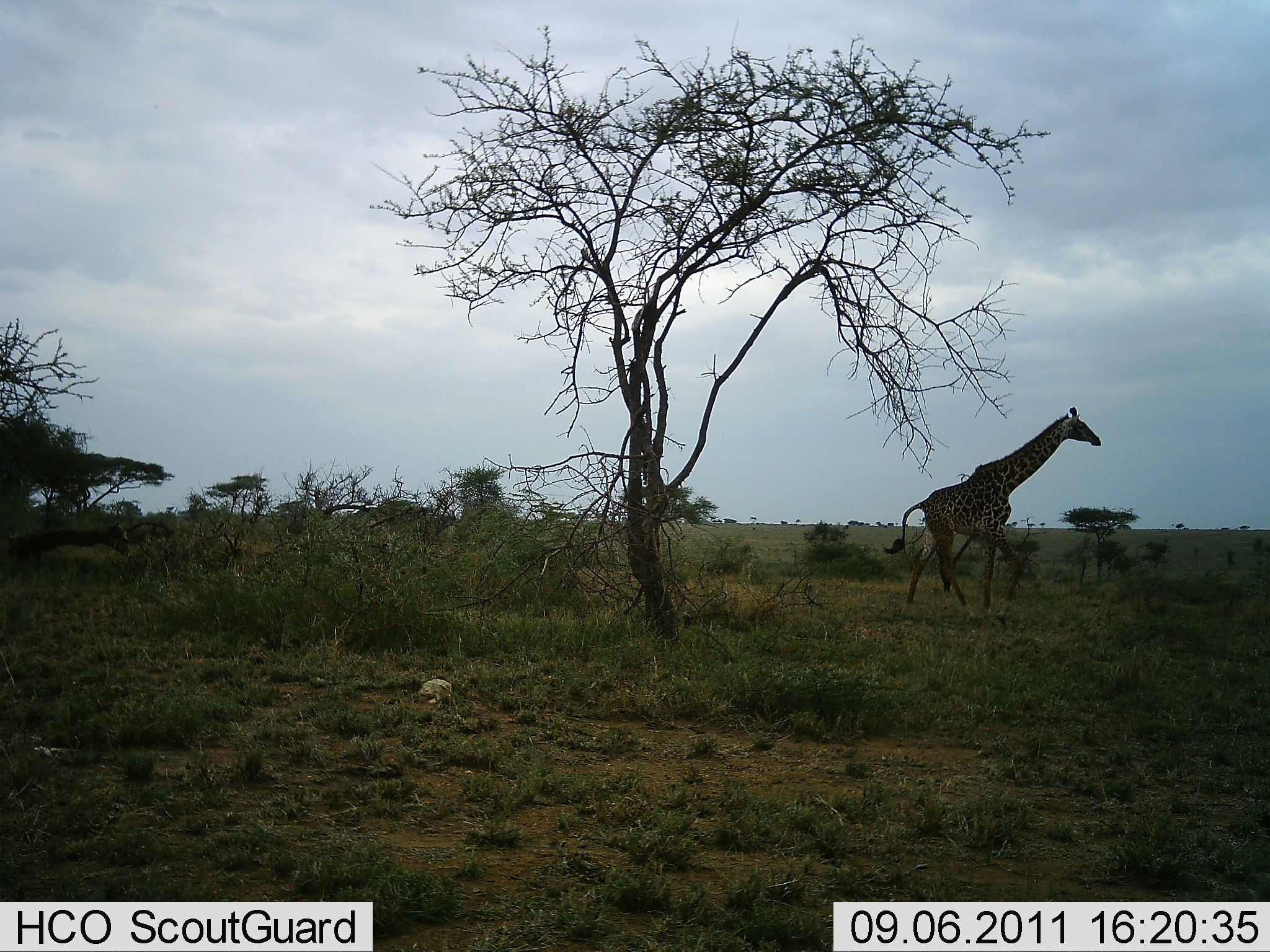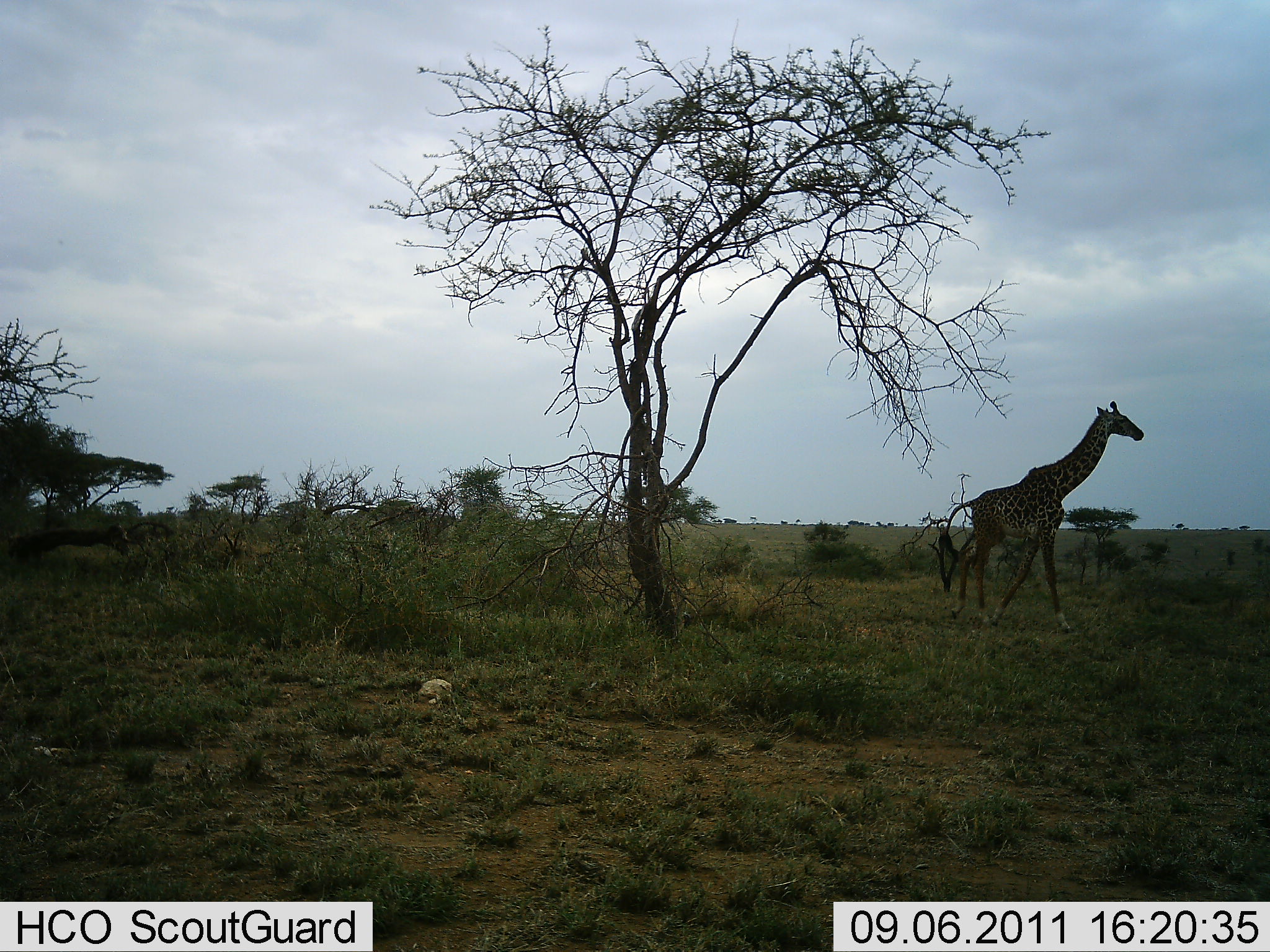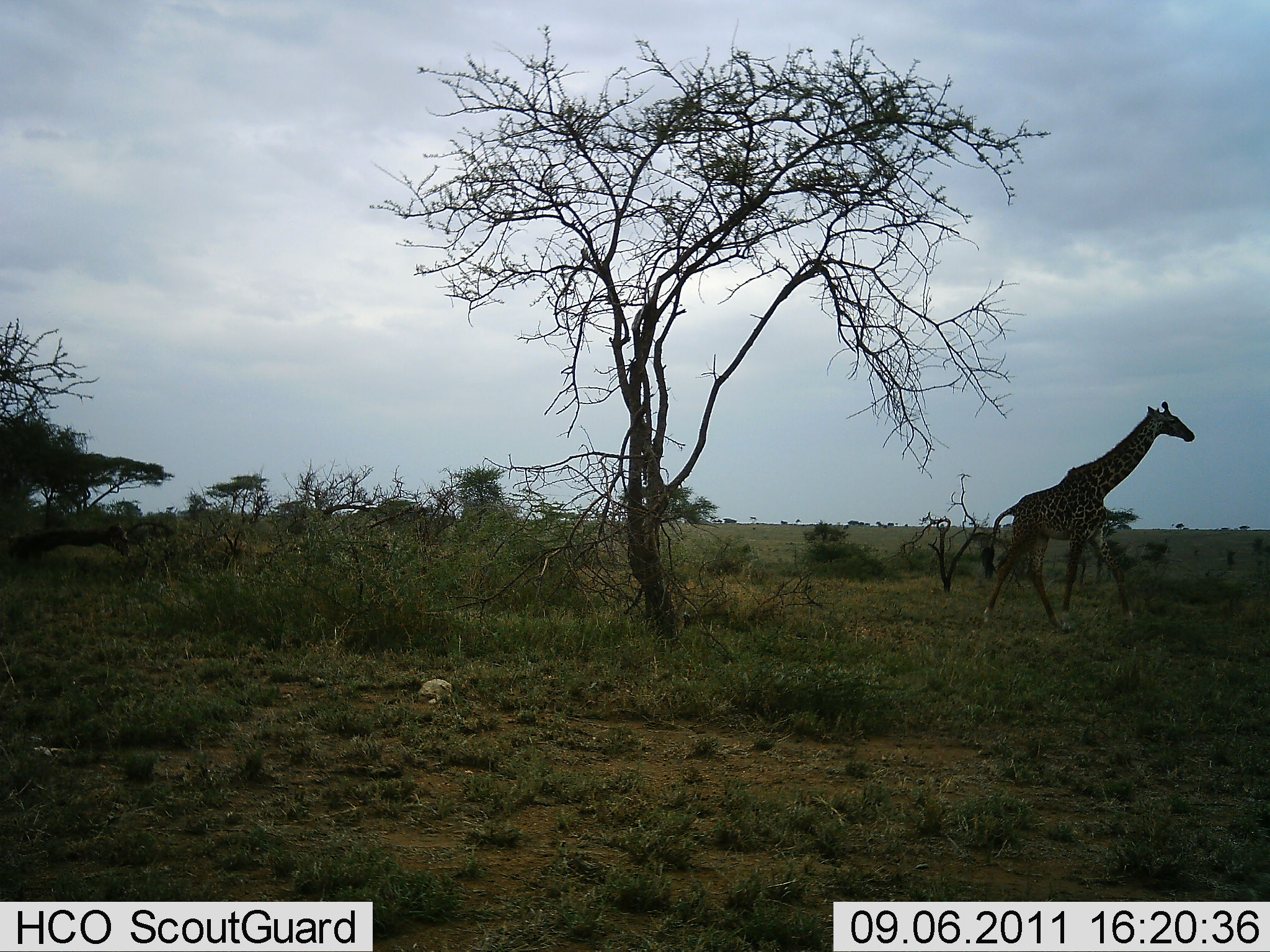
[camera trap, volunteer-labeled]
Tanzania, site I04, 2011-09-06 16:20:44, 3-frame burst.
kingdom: Animalia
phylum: Chordata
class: Mammalia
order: Artiodactyla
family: Giraffidae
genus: Giraffa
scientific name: Giraffa camelopardalis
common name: giraffe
Giraffe (Giraffa camelopardalis), count 1. Behavior (volunteer vote fractions): standing 8%, resting 0%, moving 92%, interacting 0%. Young present (vote fraction): 0%. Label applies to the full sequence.